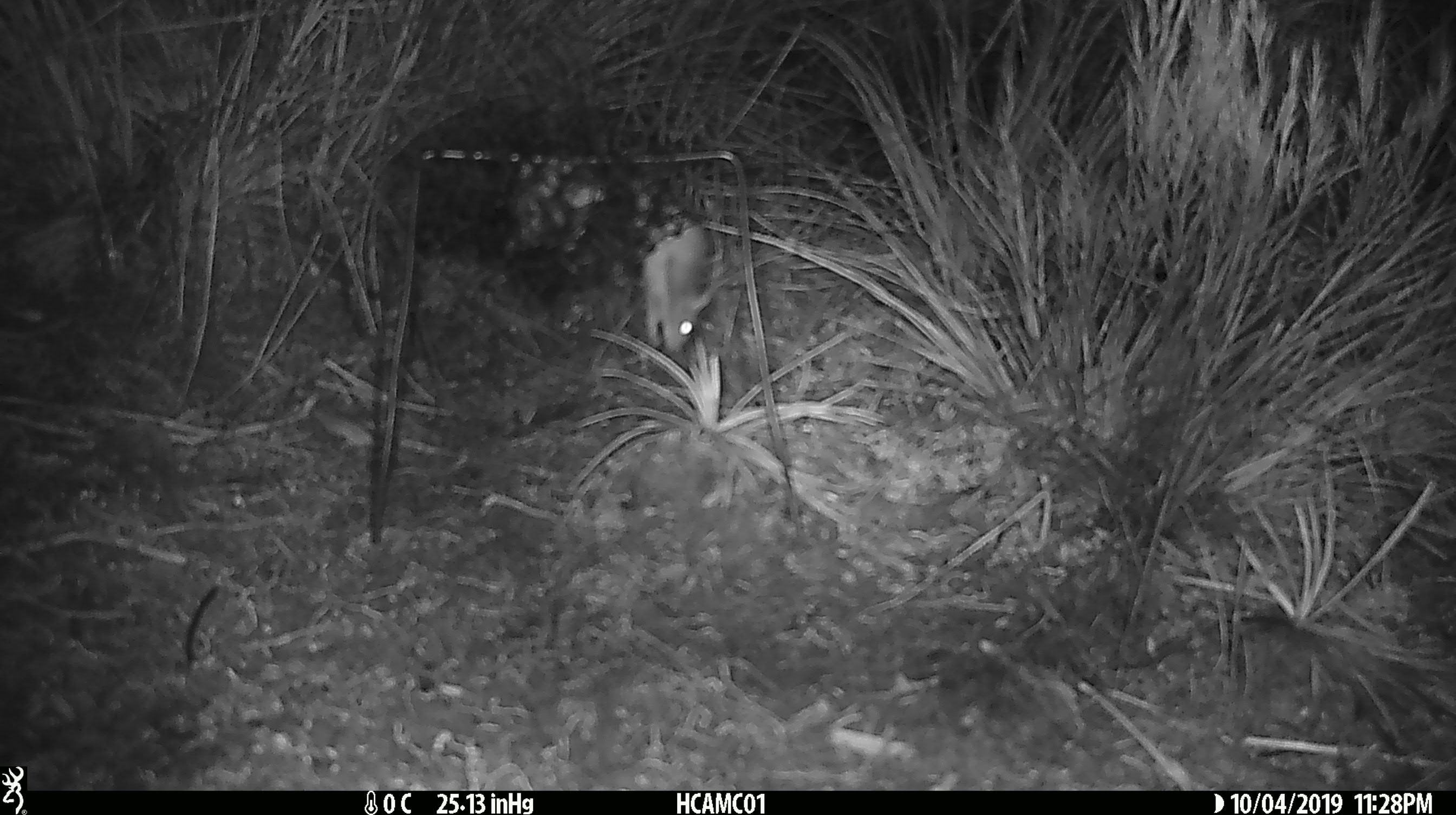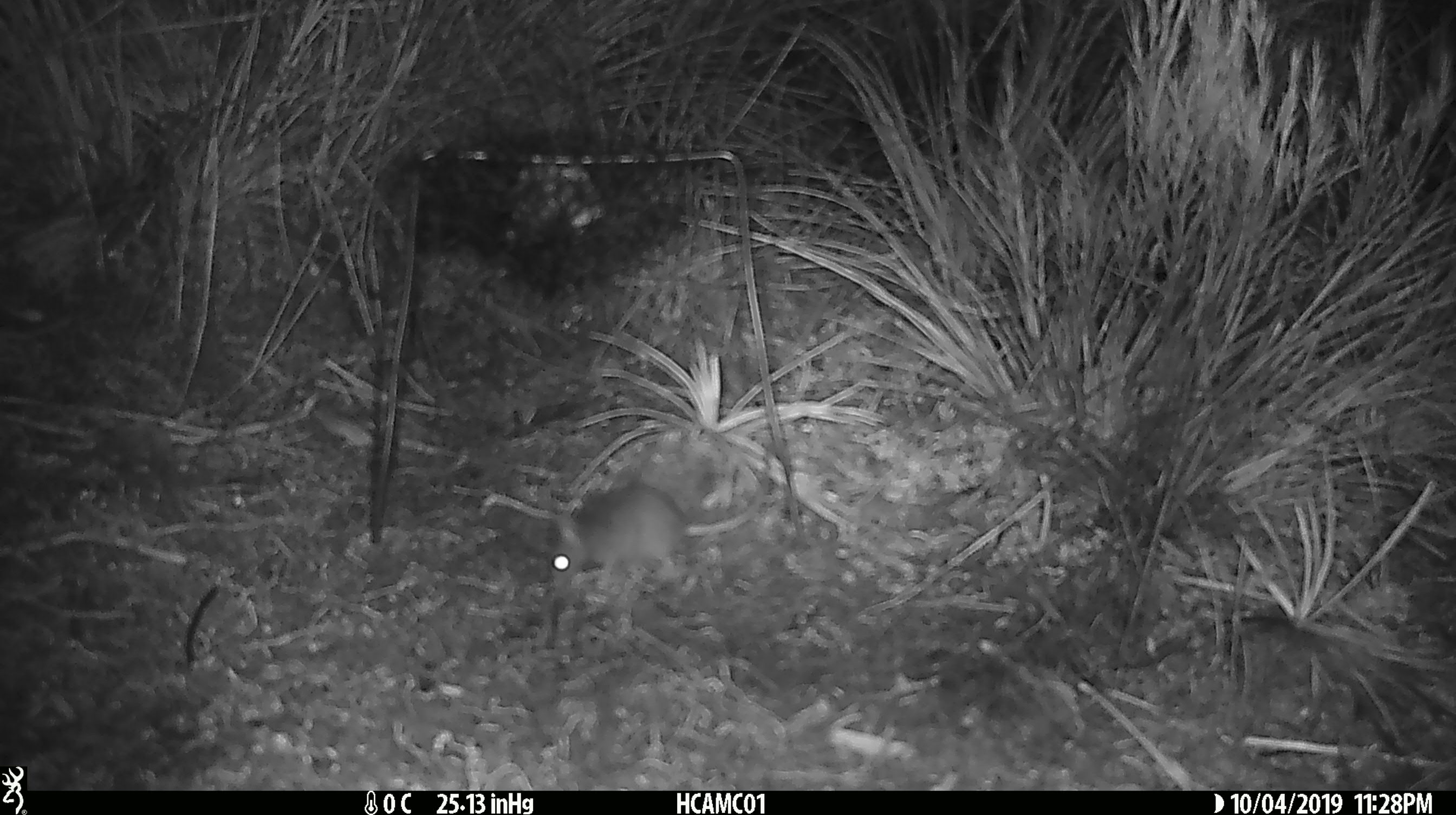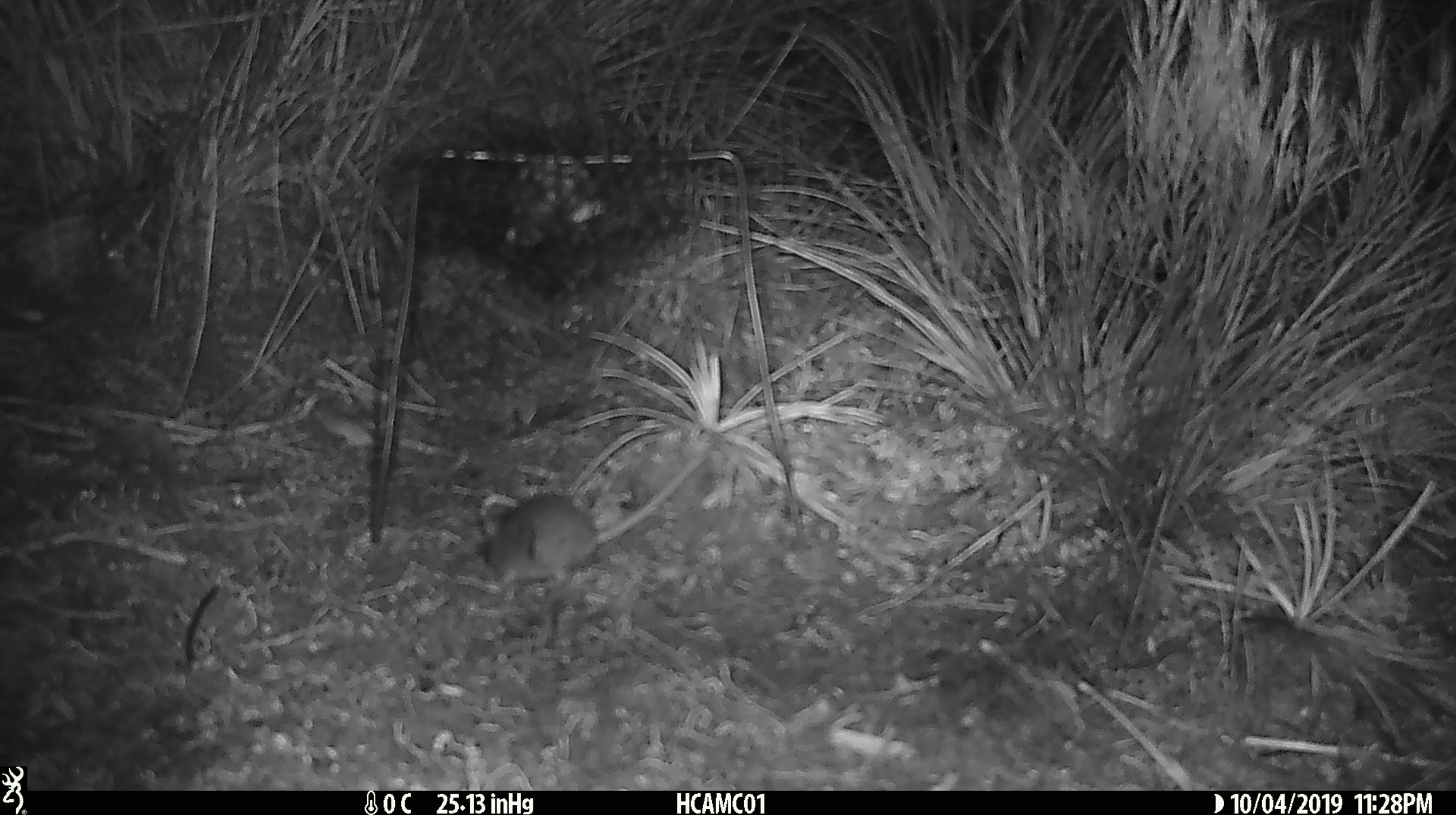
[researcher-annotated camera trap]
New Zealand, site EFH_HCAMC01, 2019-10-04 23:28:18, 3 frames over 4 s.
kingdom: Animalia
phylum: Chordata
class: Mammalia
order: Rodentia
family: Muridae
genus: Mus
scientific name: Mus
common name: mouse